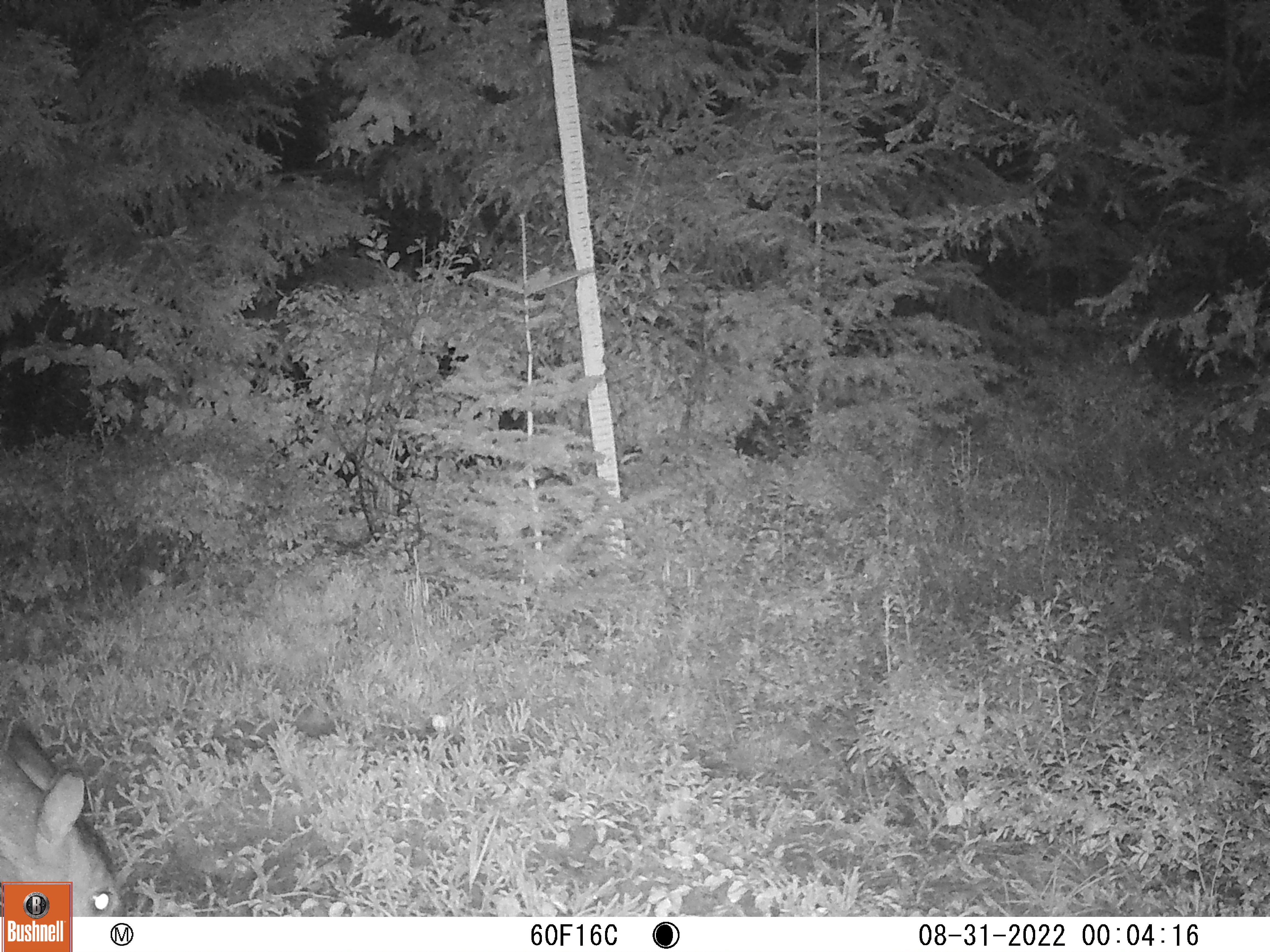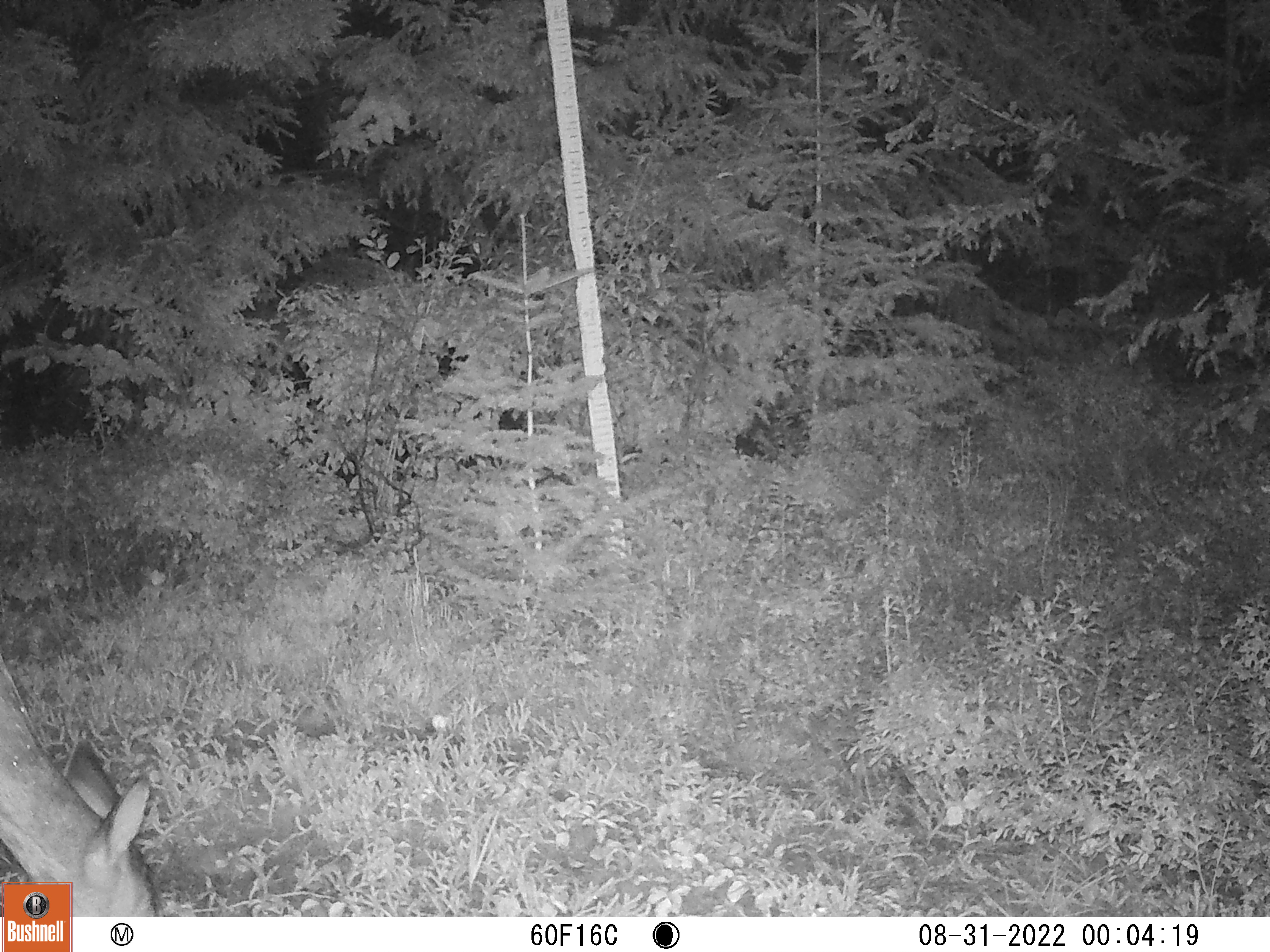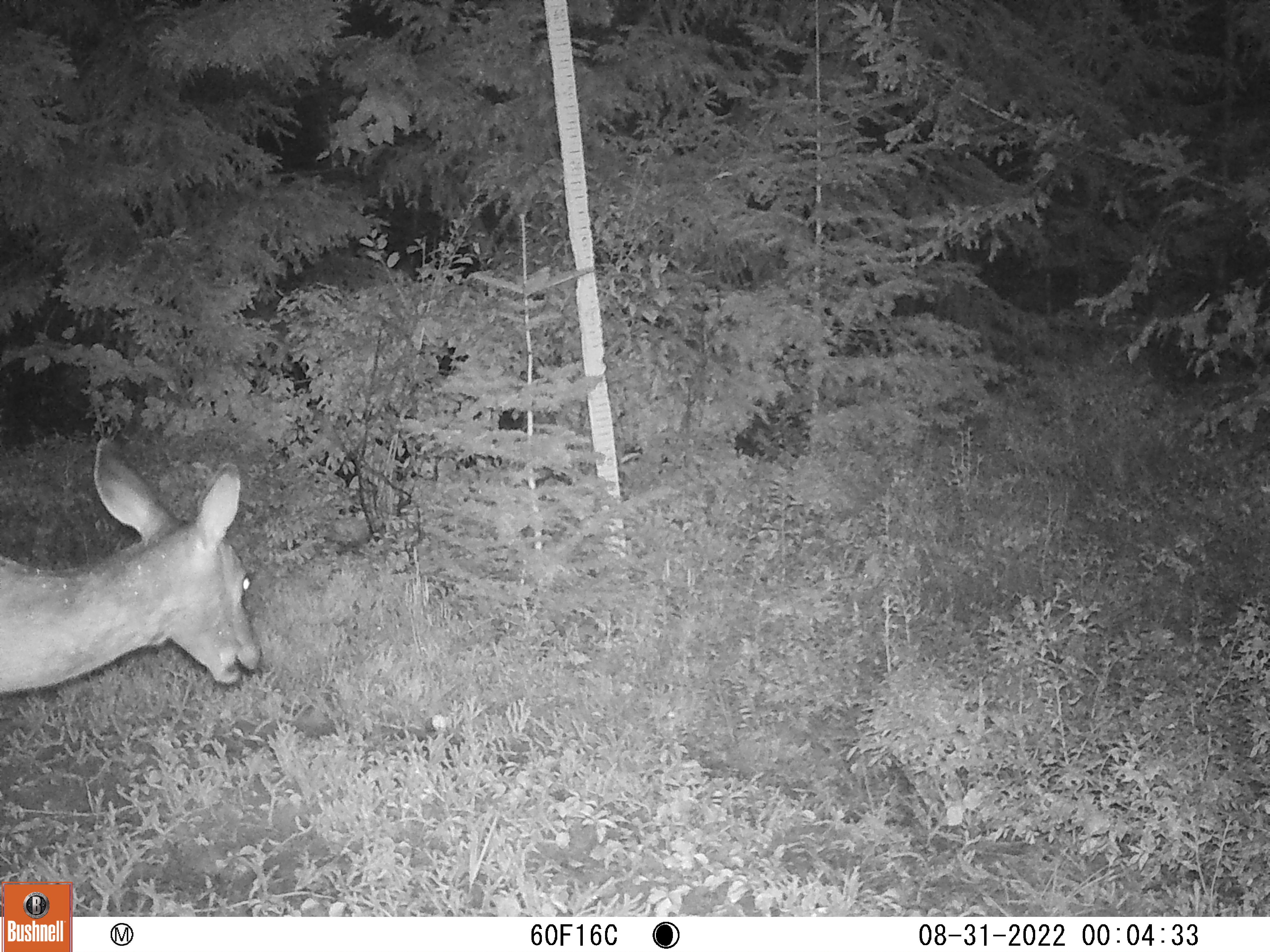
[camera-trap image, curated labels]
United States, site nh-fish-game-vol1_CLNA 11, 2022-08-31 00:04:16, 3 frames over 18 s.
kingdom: Animalia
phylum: Chordata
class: Mammalia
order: Artiodactyla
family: Cervidae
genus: Odocoileus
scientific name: Odocoileus virginianus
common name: white-tailed deer